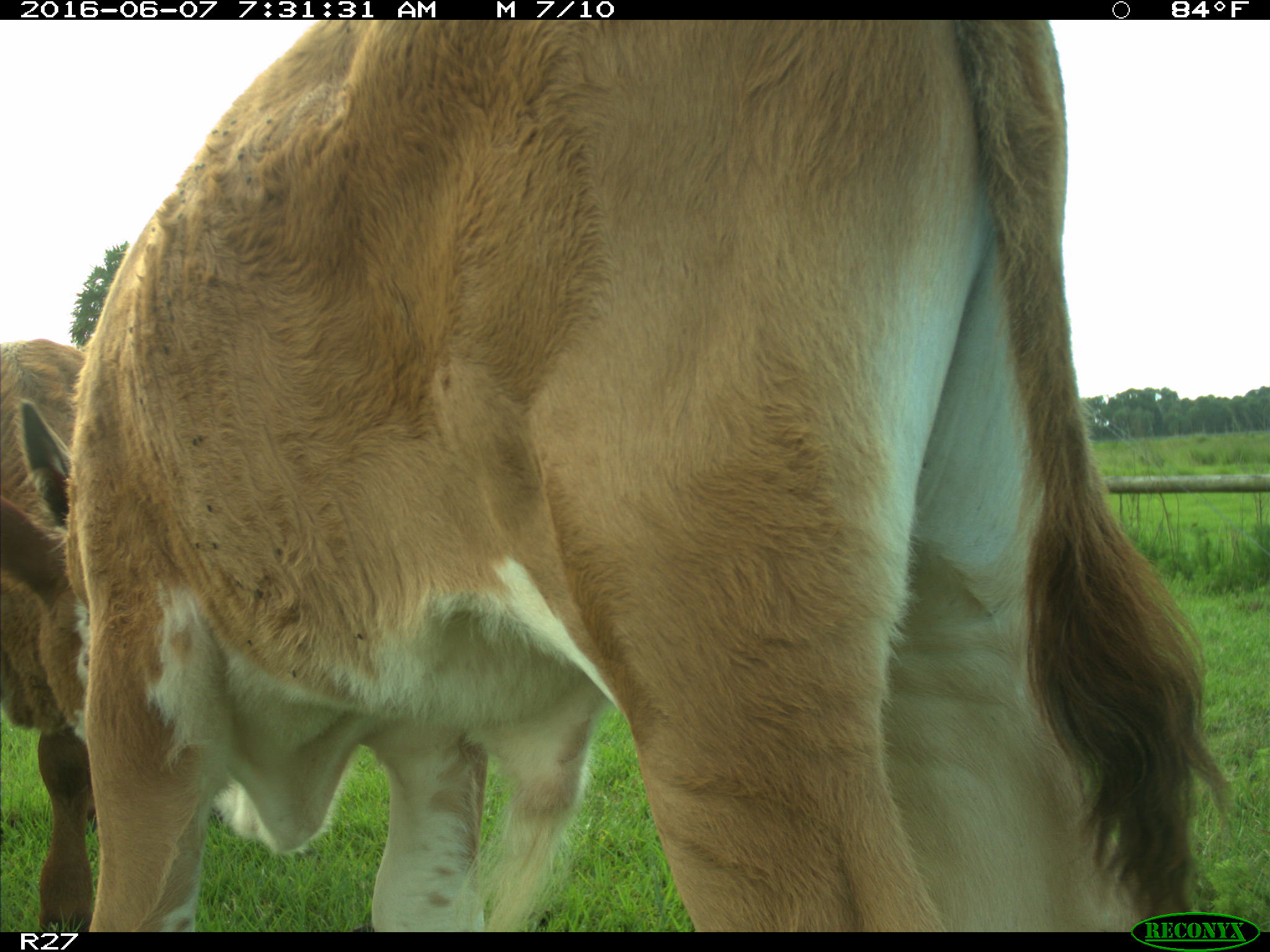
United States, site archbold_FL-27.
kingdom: Animalia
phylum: Chordata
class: Mammalia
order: Artiodactyla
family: Bovidae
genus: Bos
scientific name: Bos taurus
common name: domestic cow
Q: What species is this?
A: Bos taurus (domestic cow).